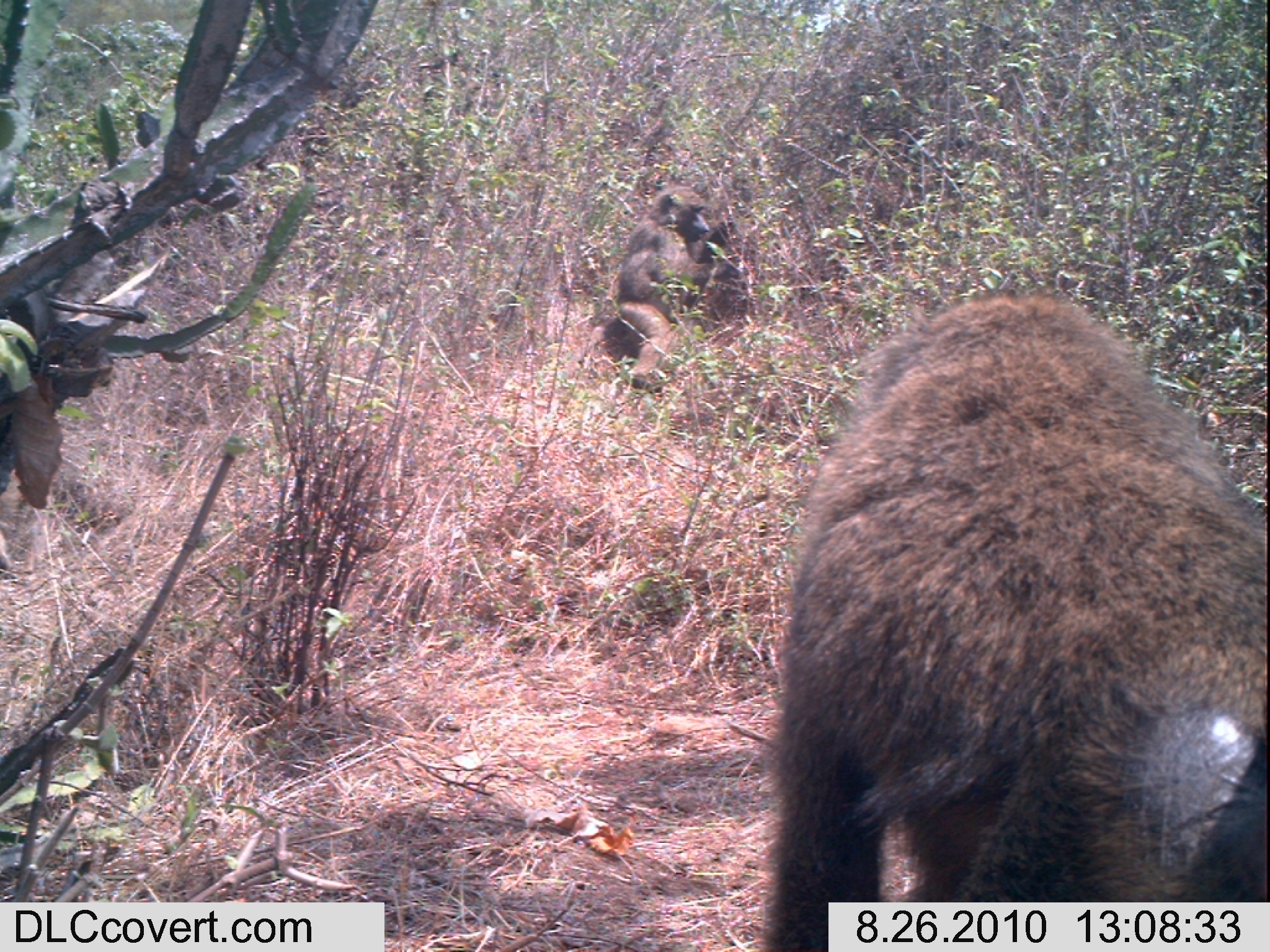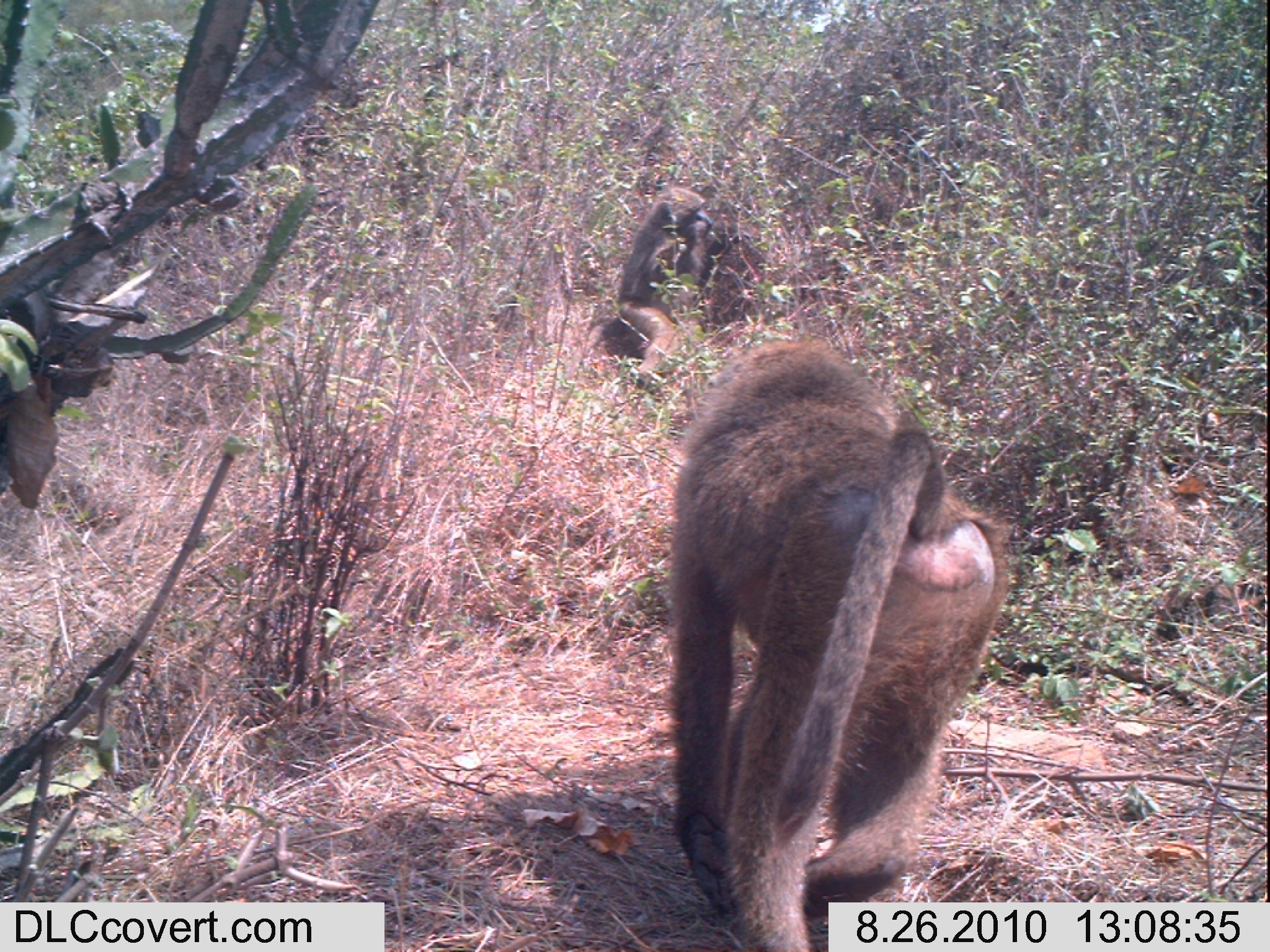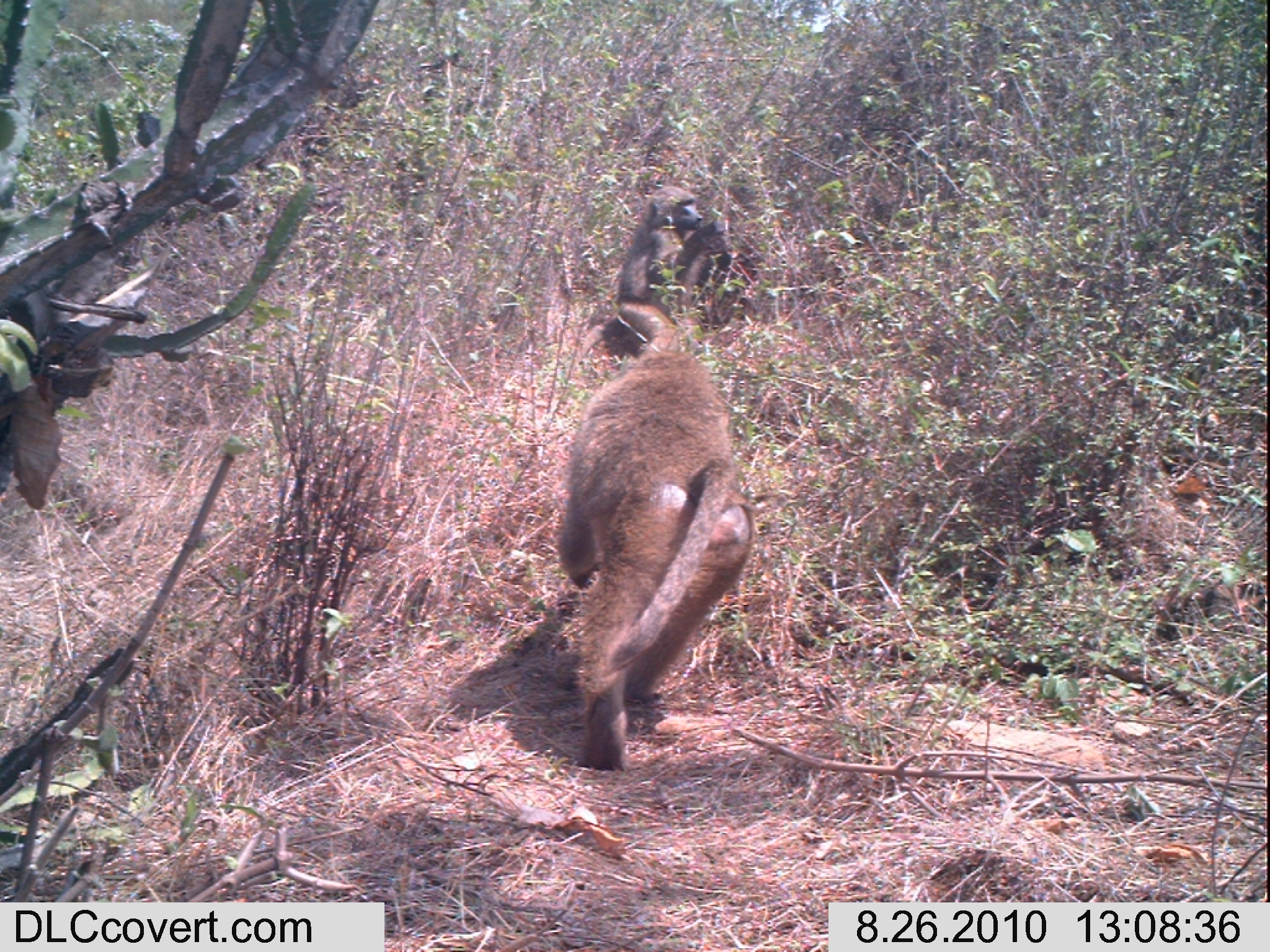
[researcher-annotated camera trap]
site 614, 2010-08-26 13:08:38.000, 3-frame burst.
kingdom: Animalia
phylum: Chordata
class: Mammalia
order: Primates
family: Cercopithecidae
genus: Papio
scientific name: Papio anubis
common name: olive baboon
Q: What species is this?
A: Papio anubis (olive baboon).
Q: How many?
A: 3.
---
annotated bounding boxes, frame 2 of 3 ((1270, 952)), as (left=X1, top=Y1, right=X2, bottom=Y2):
papio anubis: (left=665, top=336, right=1012, bottom=951); (left=576, top=186, right=728, bottom=390)